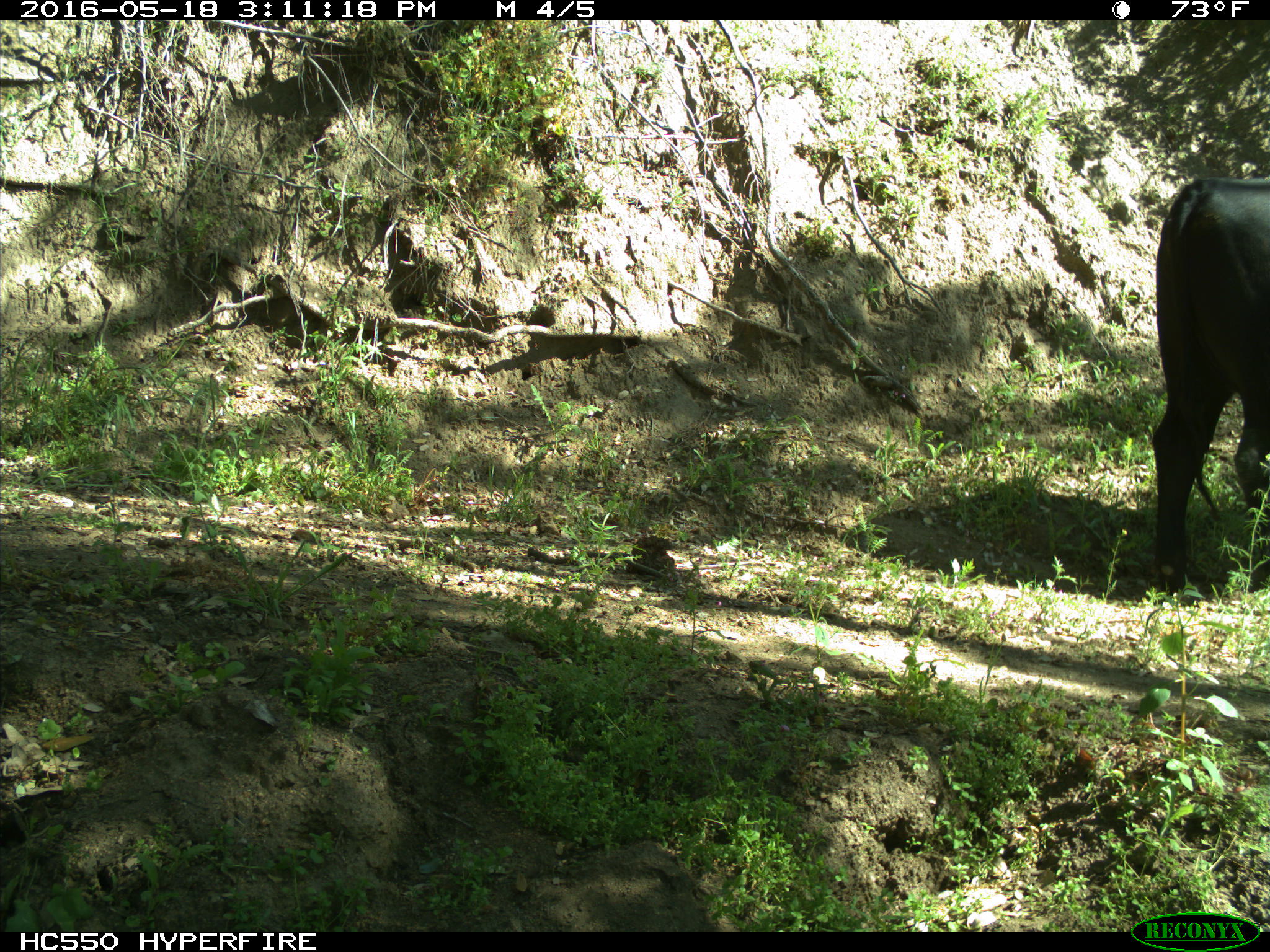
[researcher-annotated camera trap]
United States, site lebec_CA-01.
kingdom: Animalia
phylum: Chordata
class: Mammalia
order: Artiodactyla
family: Bovidae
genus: Bos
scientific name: Bos taurus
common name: domestic cow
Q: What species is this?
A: Bos taurus (domestic cow).